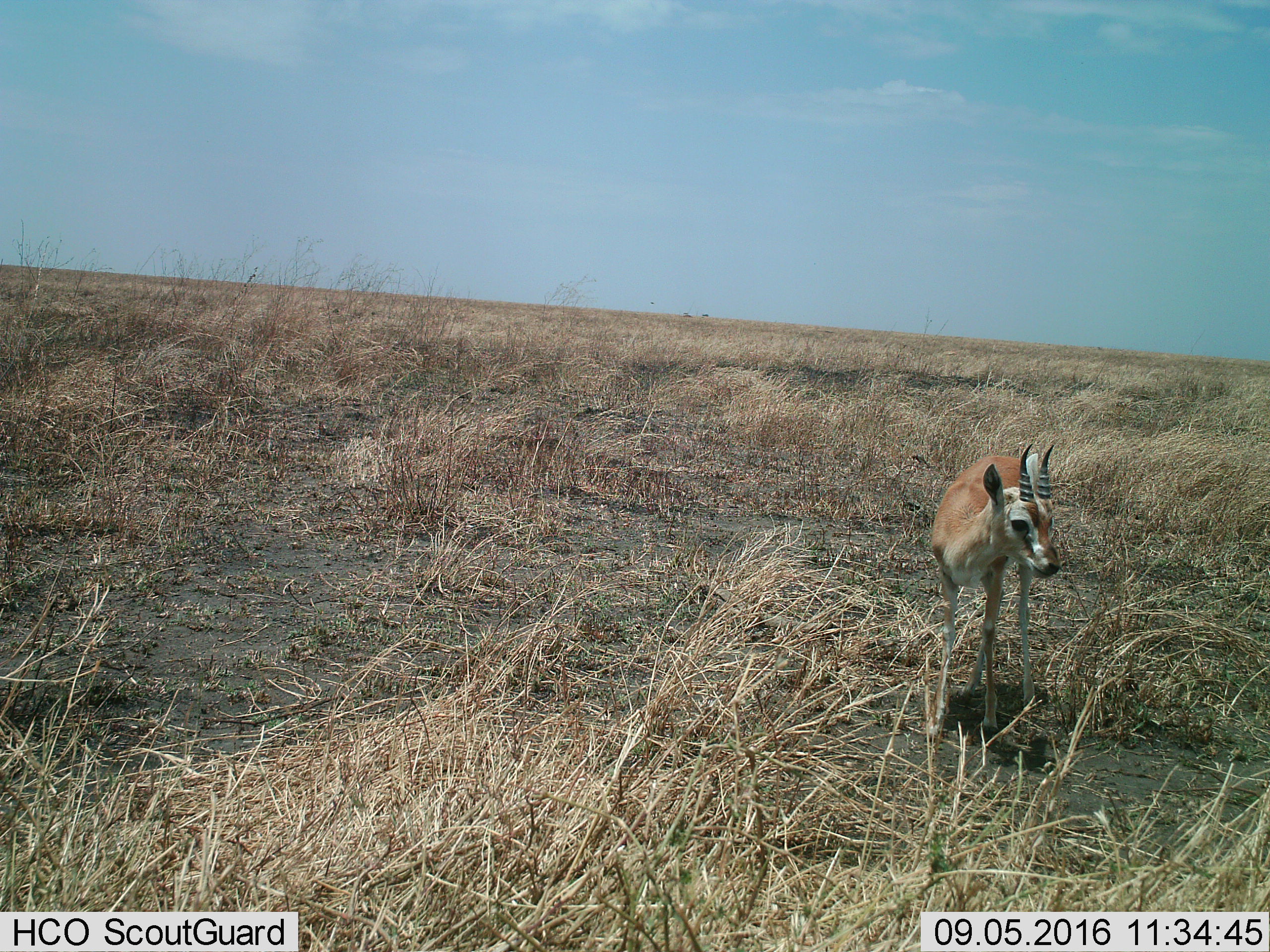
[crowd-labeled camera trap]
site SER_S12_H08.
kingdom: Animalia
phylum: Chordata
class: Mammalia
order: Artiodactyla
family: Bovidae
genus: Eudorcas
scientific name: Eudorcas thomsonii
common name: thomson's gazelle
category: gazellethomsons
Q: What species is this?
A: Gazellethomsons (thomson's gazelle) (Eudorcas thomsonii).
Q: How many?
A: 1.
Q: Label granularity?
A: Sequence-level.